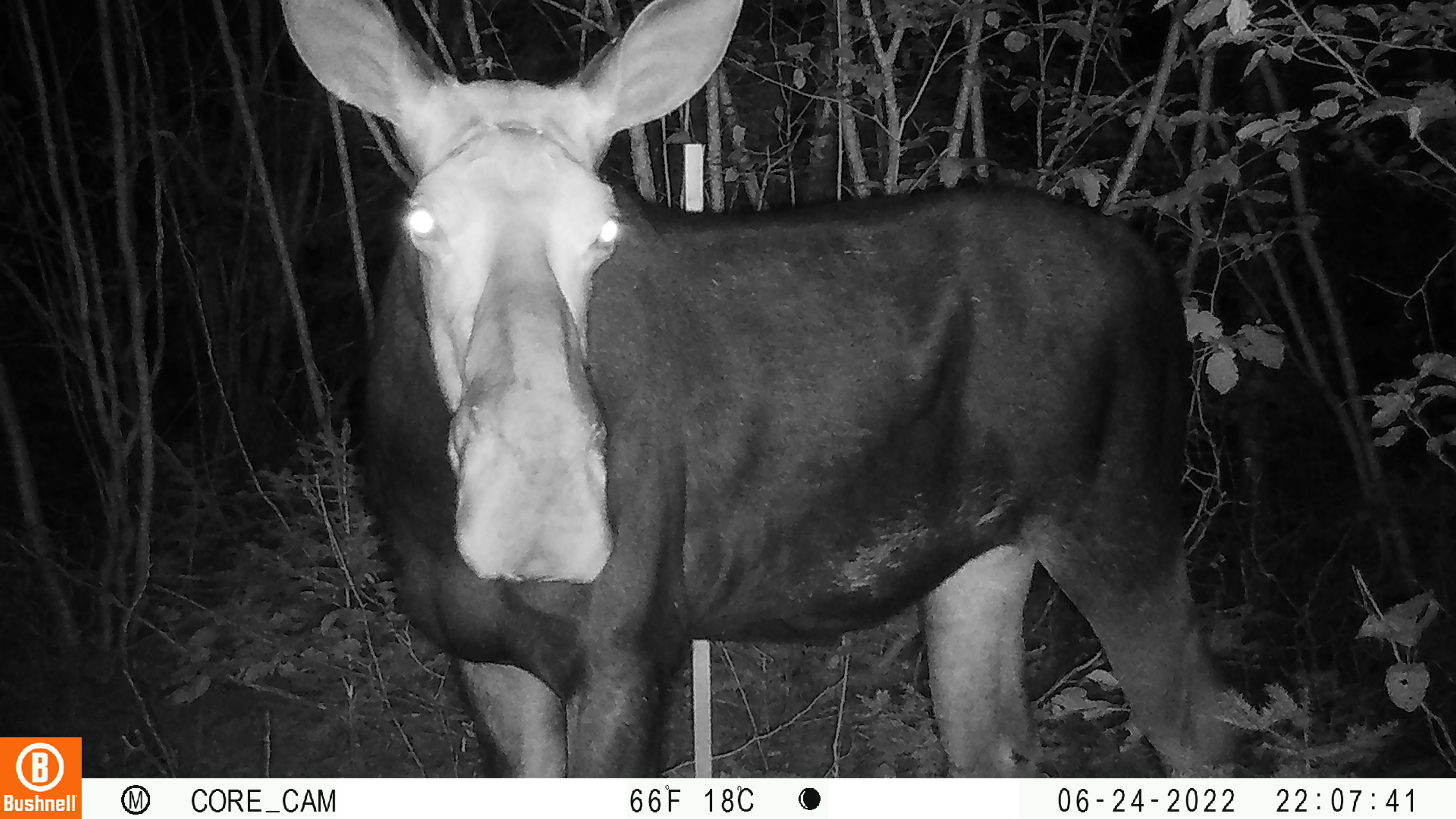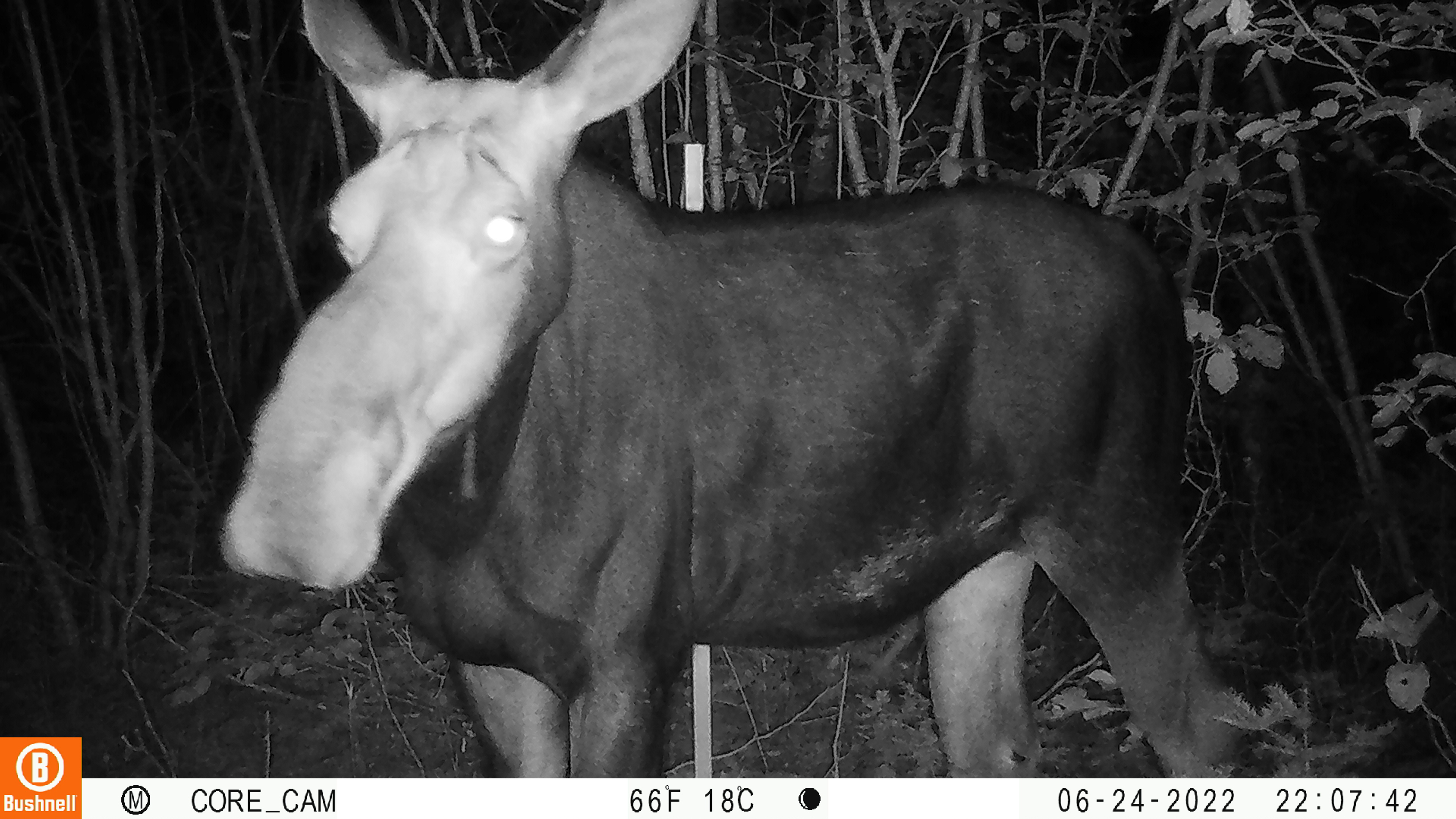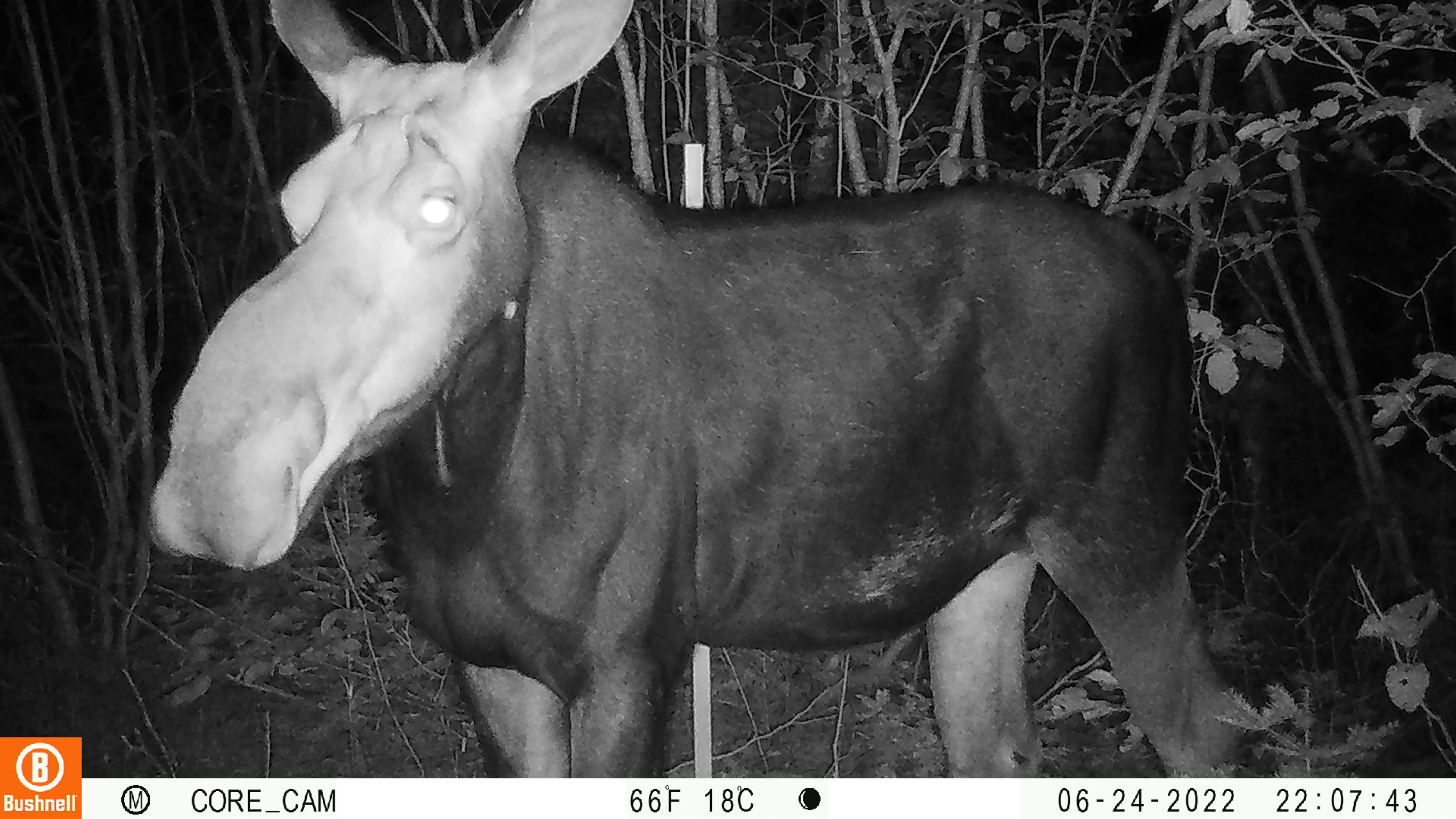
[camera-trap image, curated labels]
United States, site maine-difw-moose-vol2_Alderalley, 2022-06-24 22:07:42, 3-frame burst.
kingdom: Animalia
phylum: Chordata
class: Mammalia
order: Artiodactyla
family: Cervidae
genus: Alces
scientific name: Alces alces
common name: moose